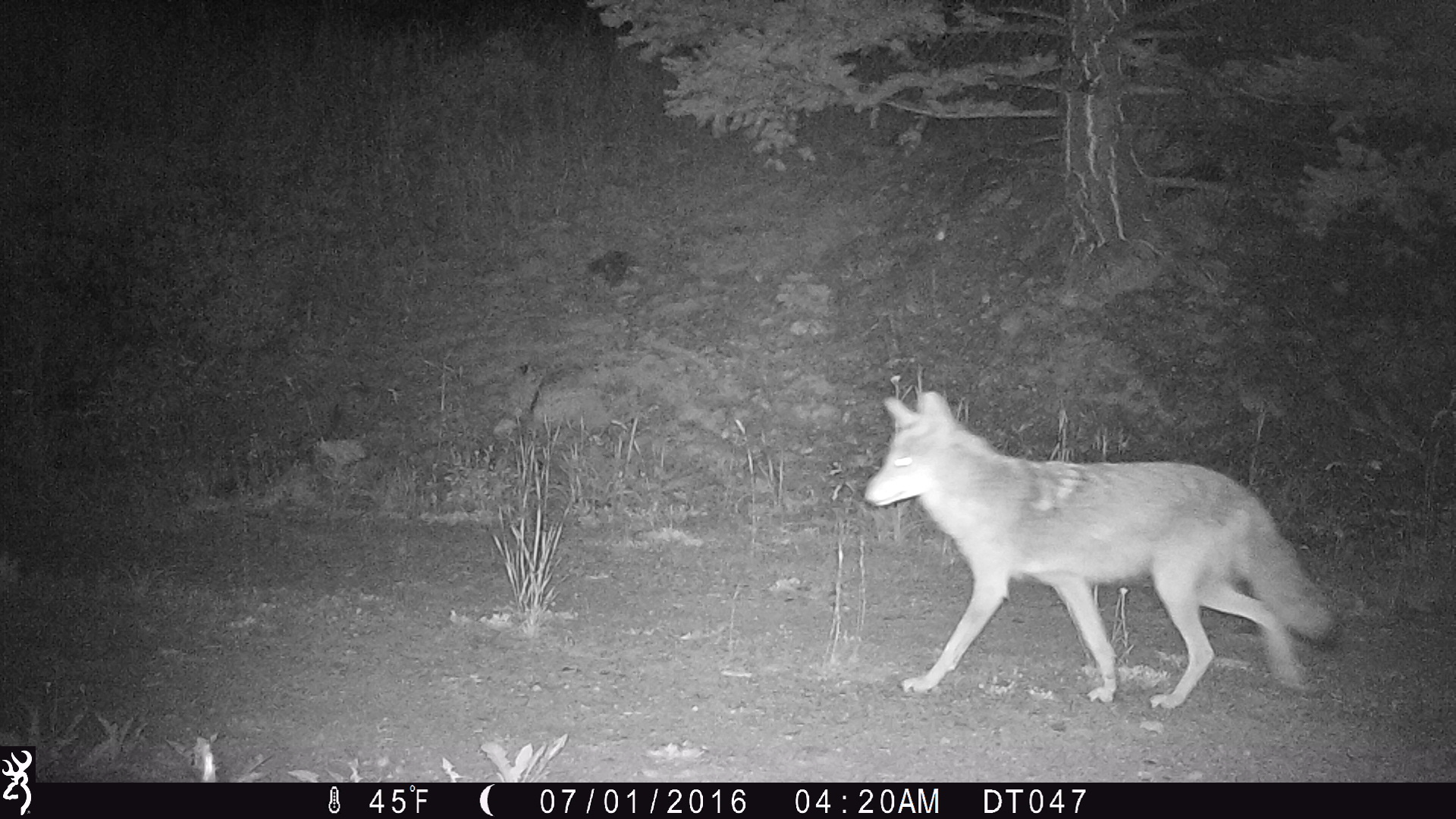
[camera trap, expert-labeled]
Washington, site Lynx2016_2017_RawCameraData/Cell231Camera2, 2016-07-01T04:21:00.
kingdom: Animalia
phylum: Chordata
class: Mammalia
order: Carnivora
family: Canidae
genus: Canis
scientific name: Canis latrans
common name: coyote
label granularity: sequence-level